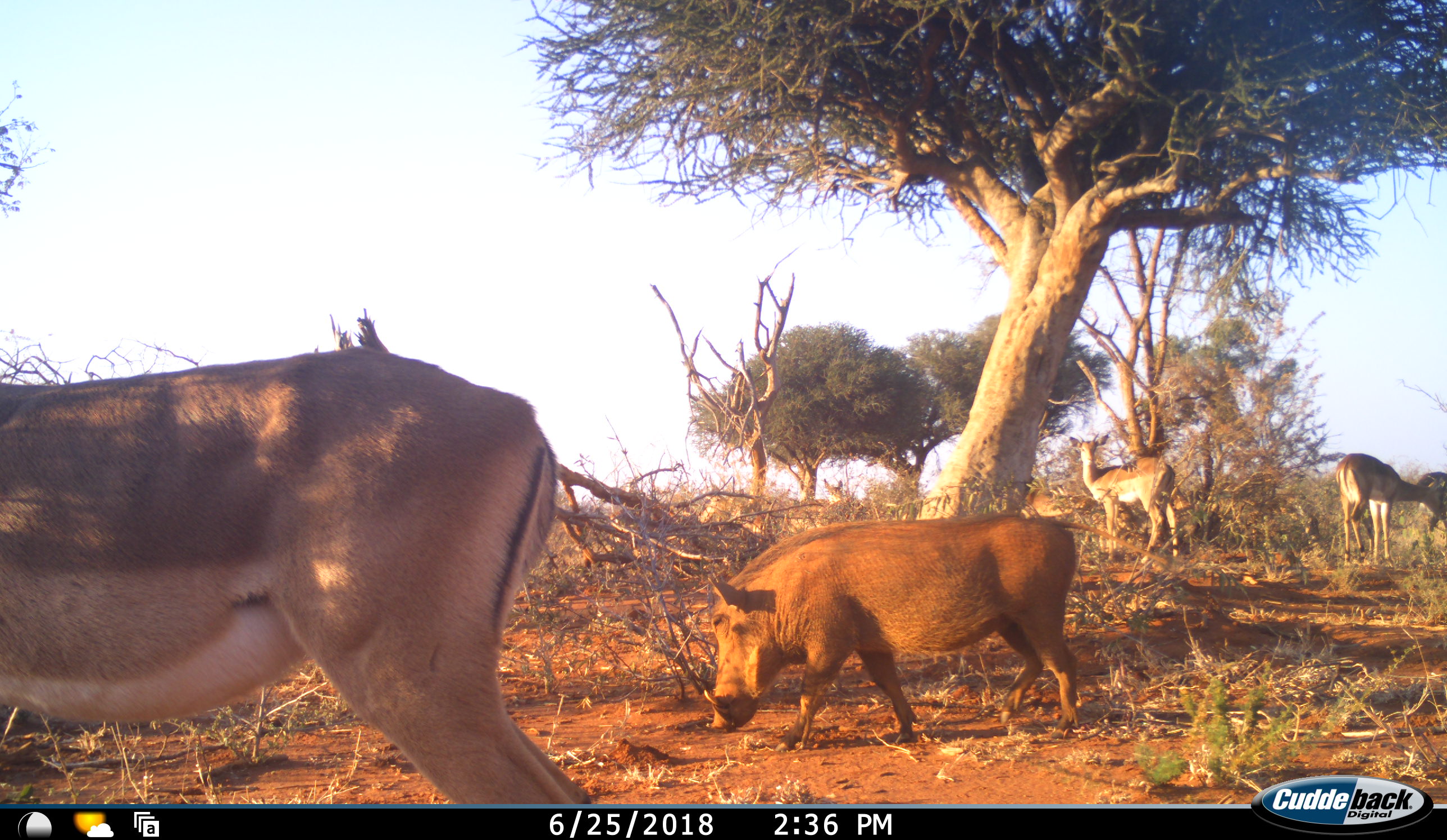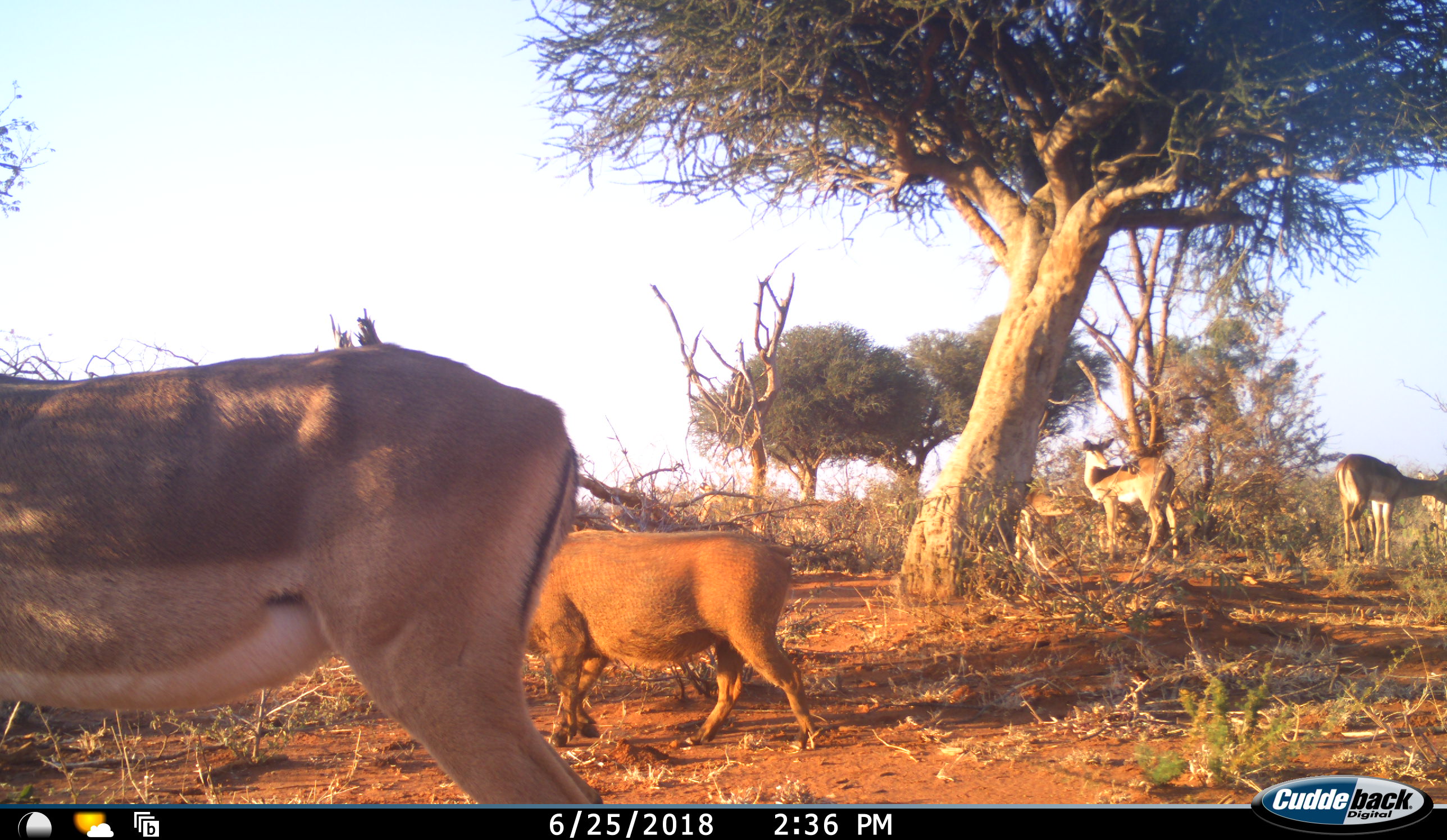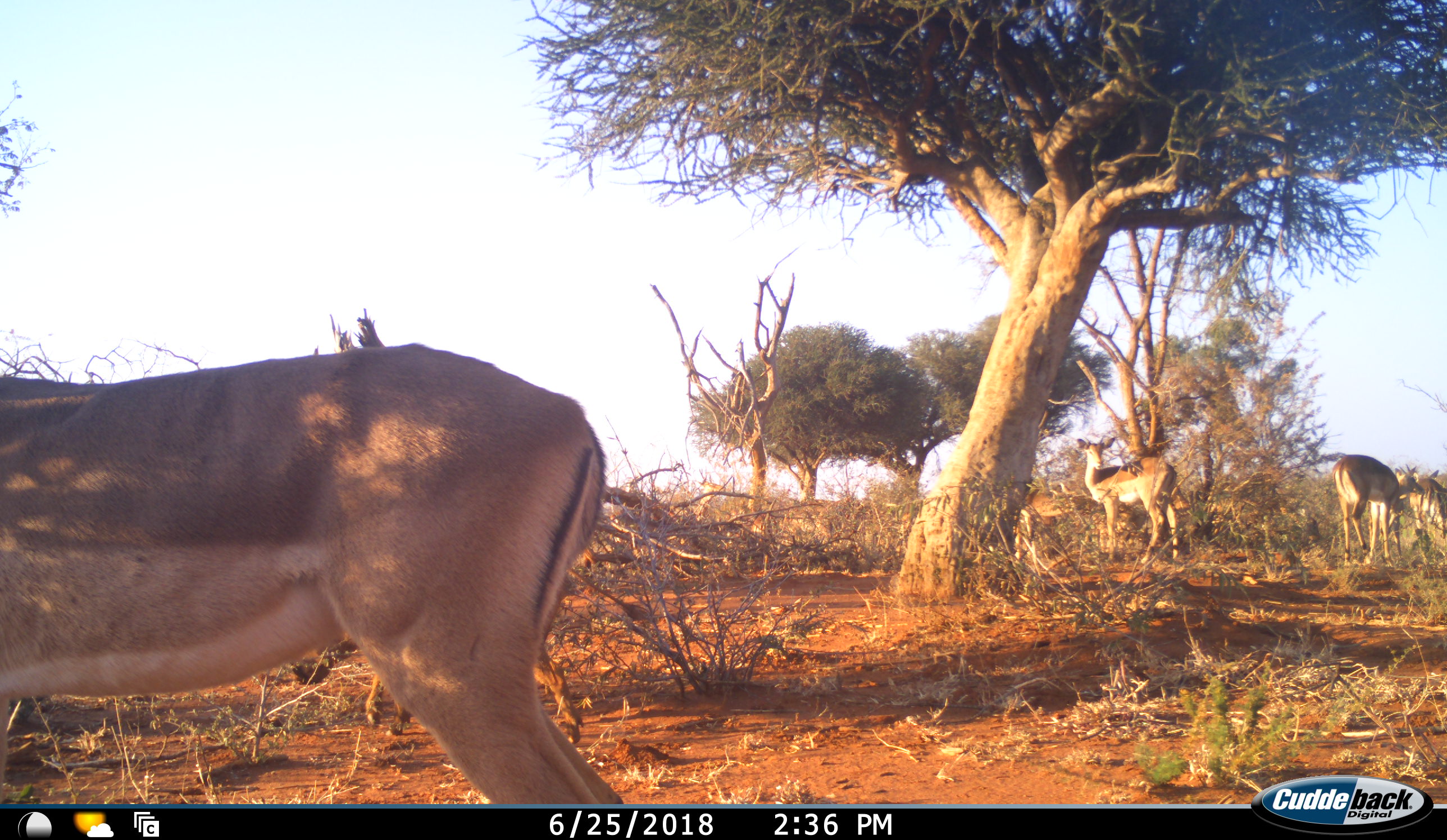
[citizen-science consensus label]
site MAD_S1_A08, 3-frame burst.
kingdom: Animalia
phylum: Chordata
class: Mammalia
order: Artiodactyla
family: Bovidae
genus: Aepyceros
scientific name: Aepyceros melampus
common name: impala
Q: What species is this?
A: Impala (Aepyceros melampus).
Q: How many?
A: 4.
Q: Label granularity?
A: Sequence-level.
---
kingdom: Animalia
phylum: Chordata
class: Mammalia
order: Artiodactyla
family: Suidae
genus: Phacochoerus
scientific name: Phacochoerus africanus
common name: warthog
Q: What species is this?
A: Warthog (Phacochoerus africanus).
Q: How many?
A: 1.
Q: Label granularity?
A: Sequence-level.